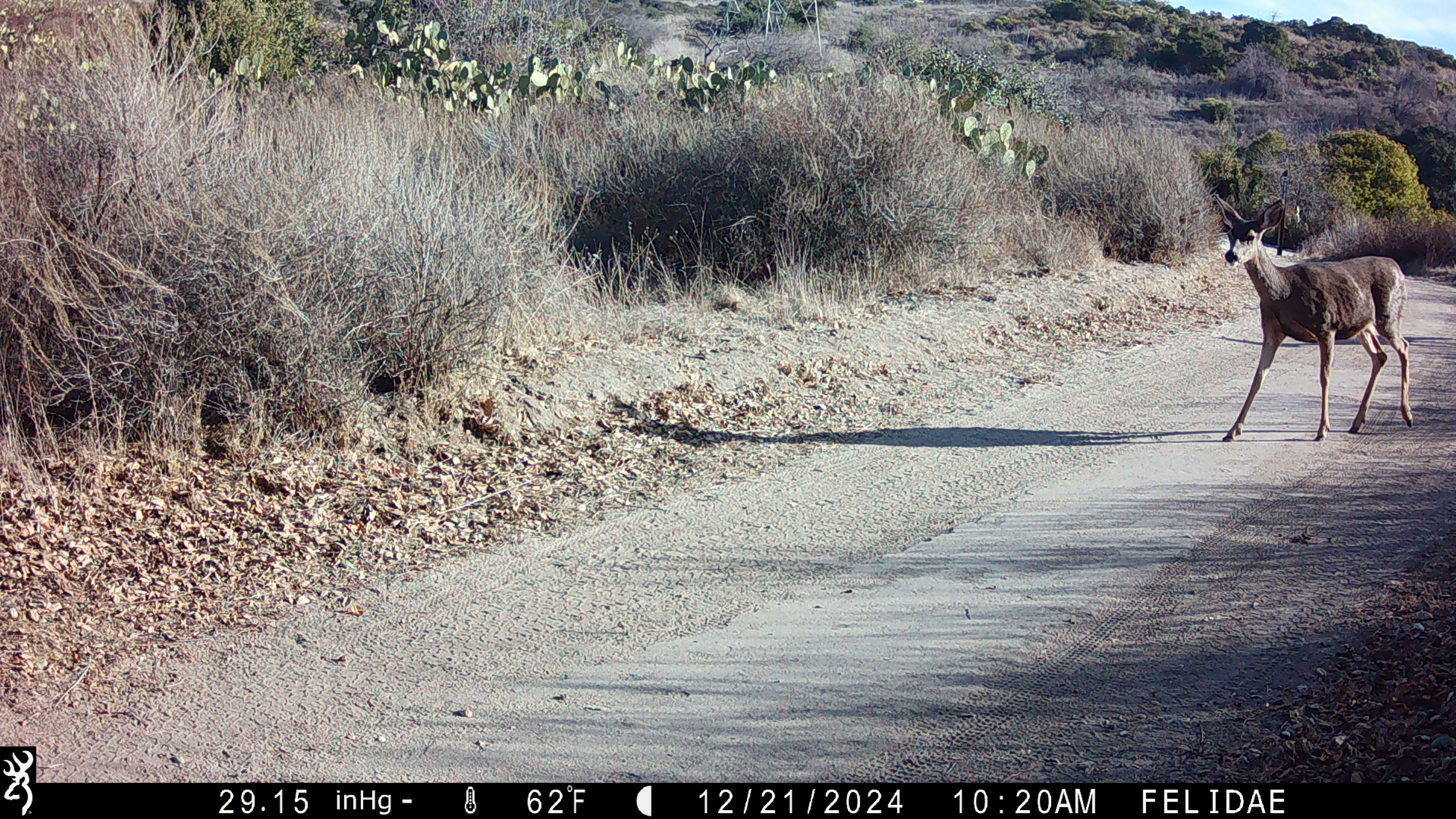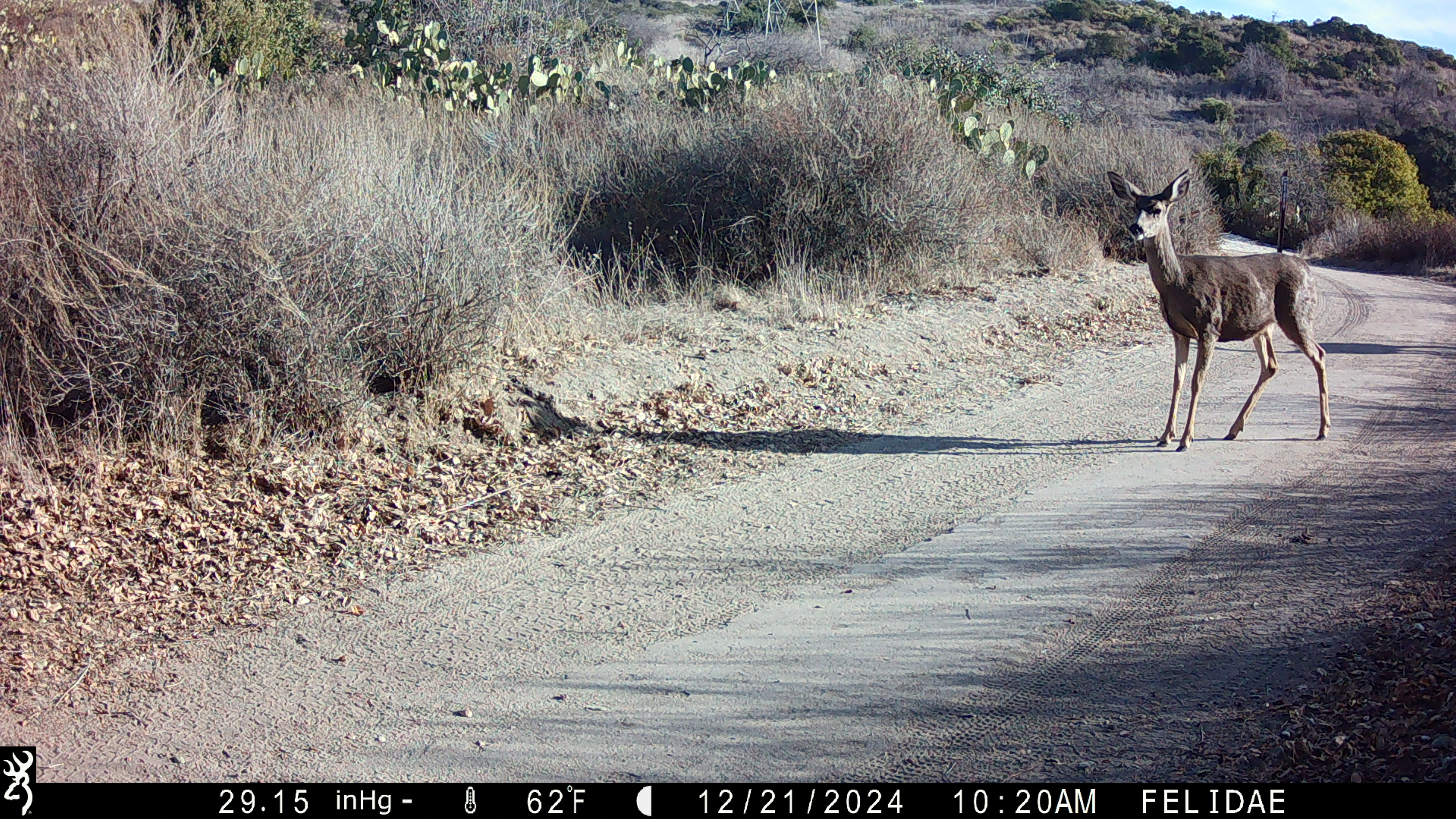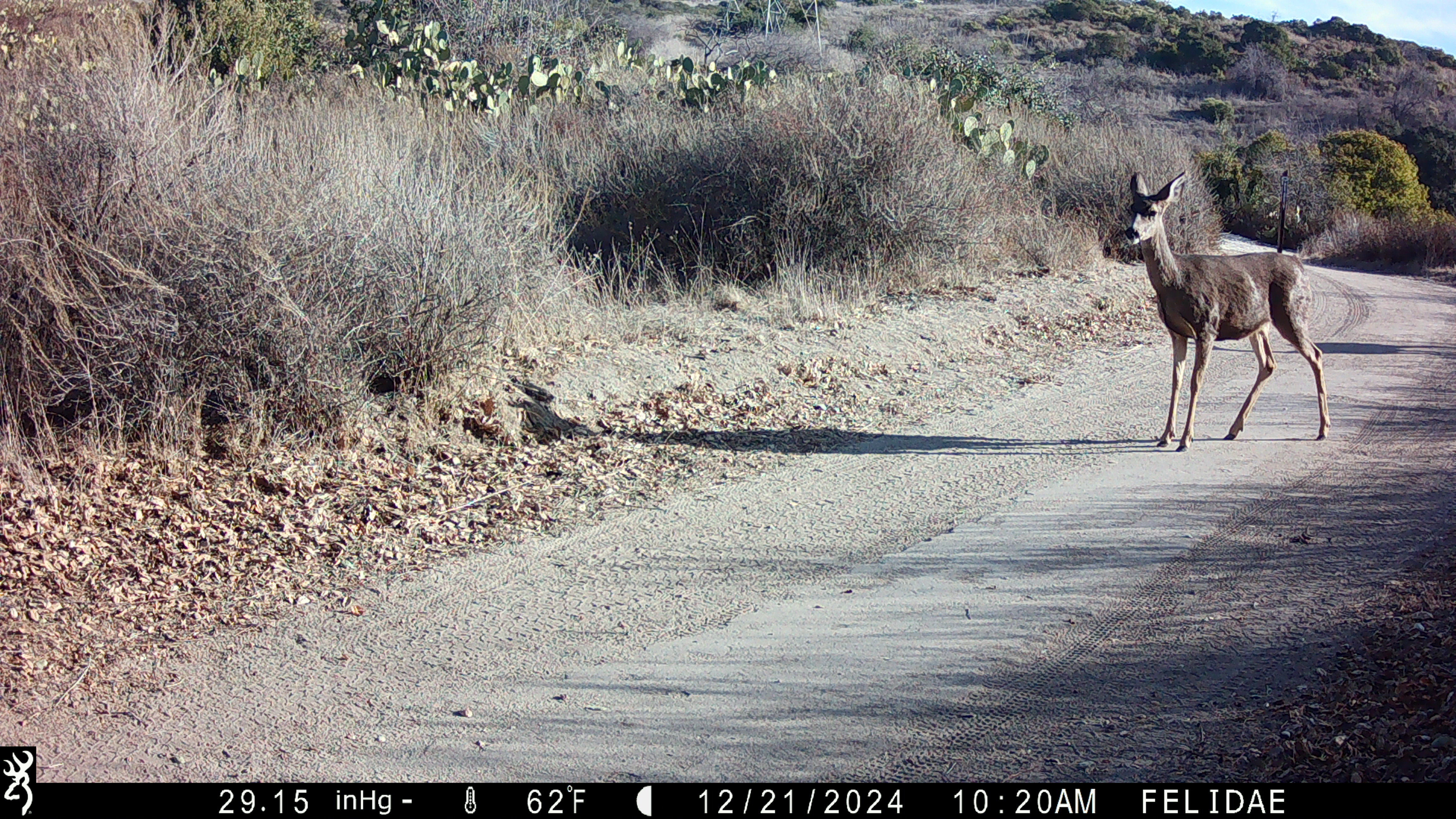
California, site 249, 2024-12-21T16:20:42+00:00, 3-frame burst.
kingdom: Animalia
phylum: Chordata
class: Mammalia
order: Artiodactyla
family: Cervidae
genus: Odocoileus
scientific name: Odocoileus hemionus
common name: mule deer